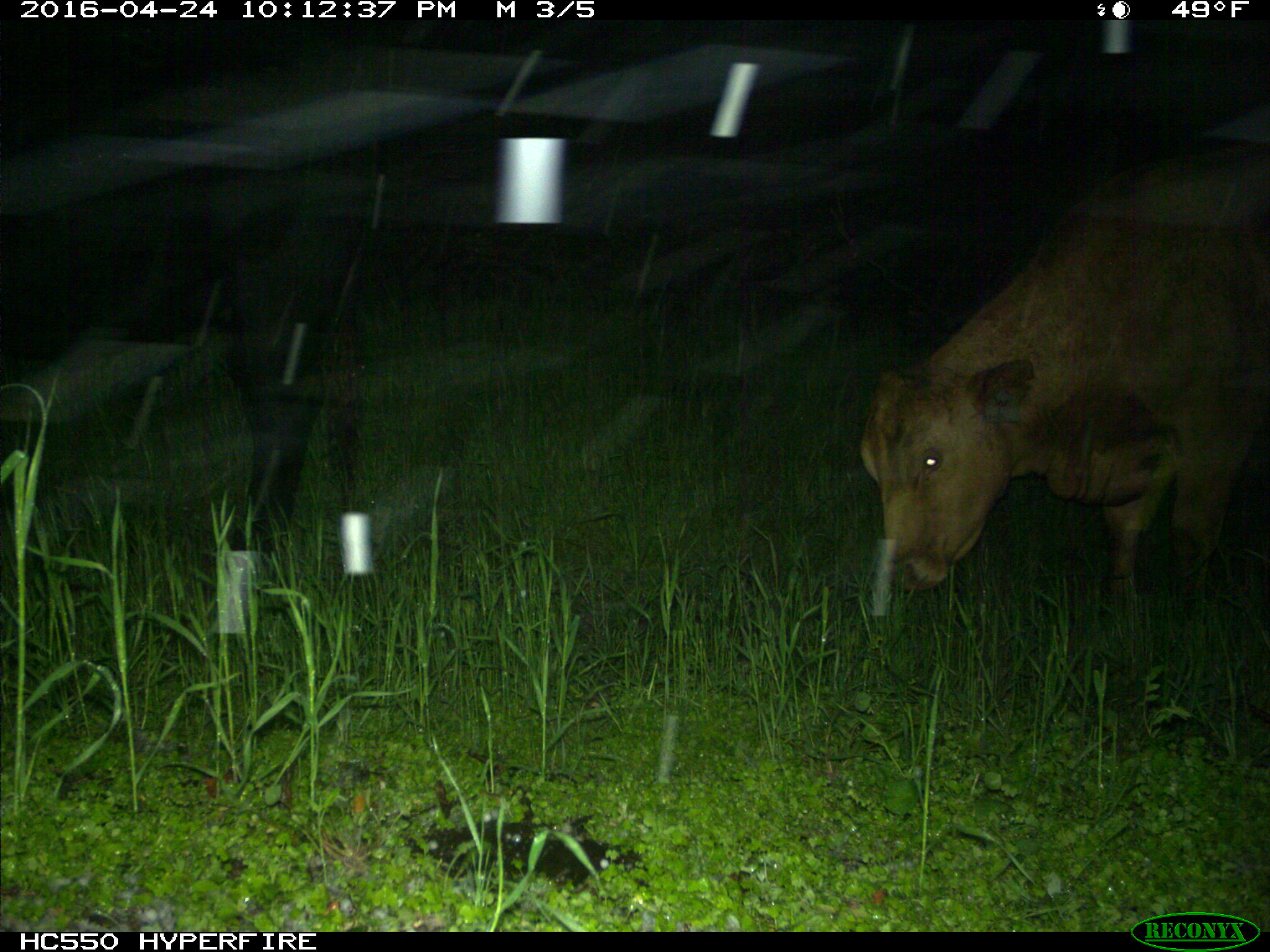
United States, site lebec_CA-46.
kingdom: Animalia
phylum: Chordata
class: Mammalia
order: Artiodactyla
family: Bovidae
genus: Bos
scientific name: Bos taurus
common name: domestic cow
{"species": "Bos taurus (domestic cow)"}